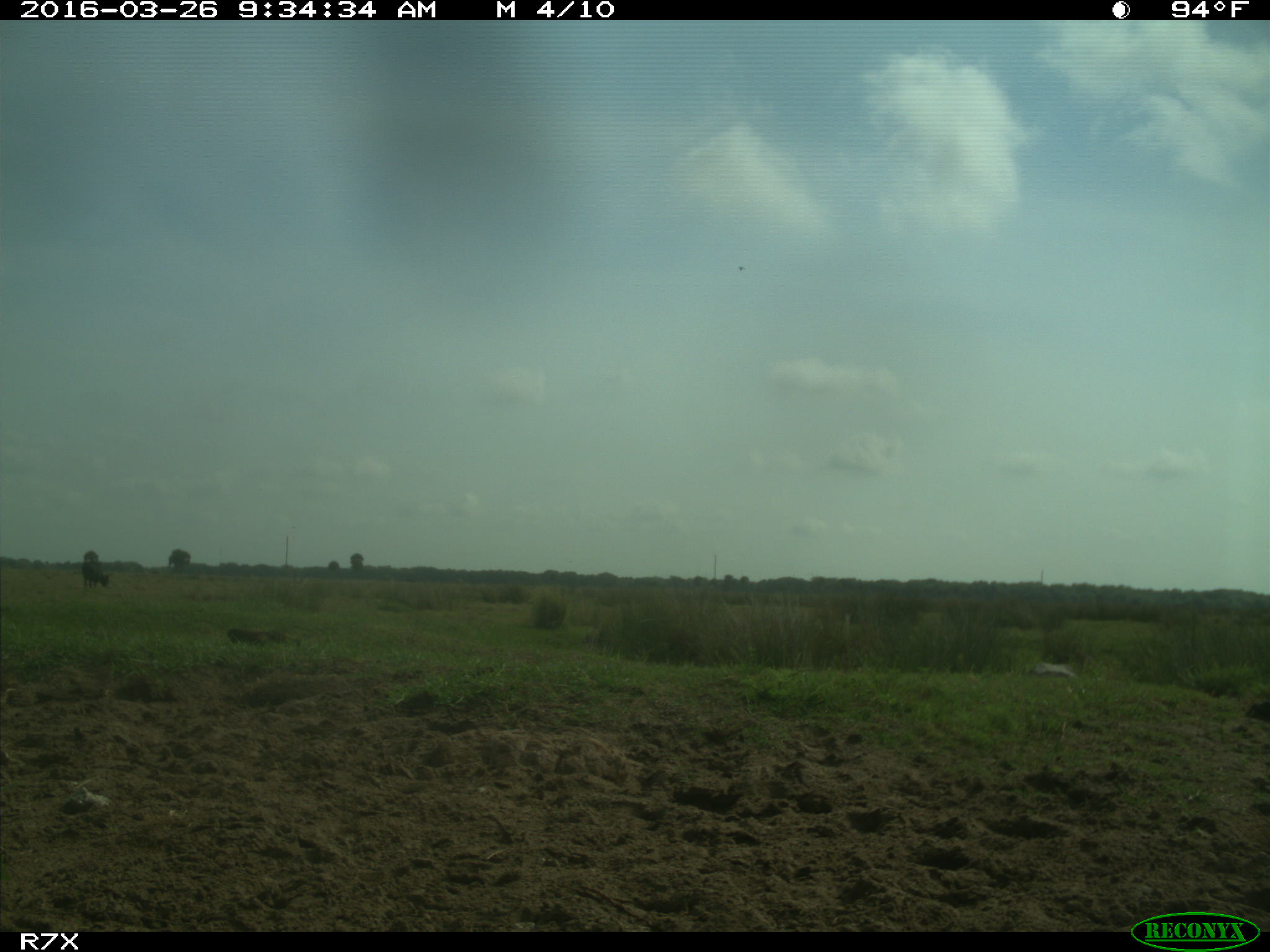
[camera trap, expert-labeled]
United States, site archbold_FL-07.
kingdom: Animalia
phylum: Chordata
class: Mammalia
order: Artiodactyla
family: Bovidae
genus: Bos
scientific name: Bos taurus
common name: domestic cow